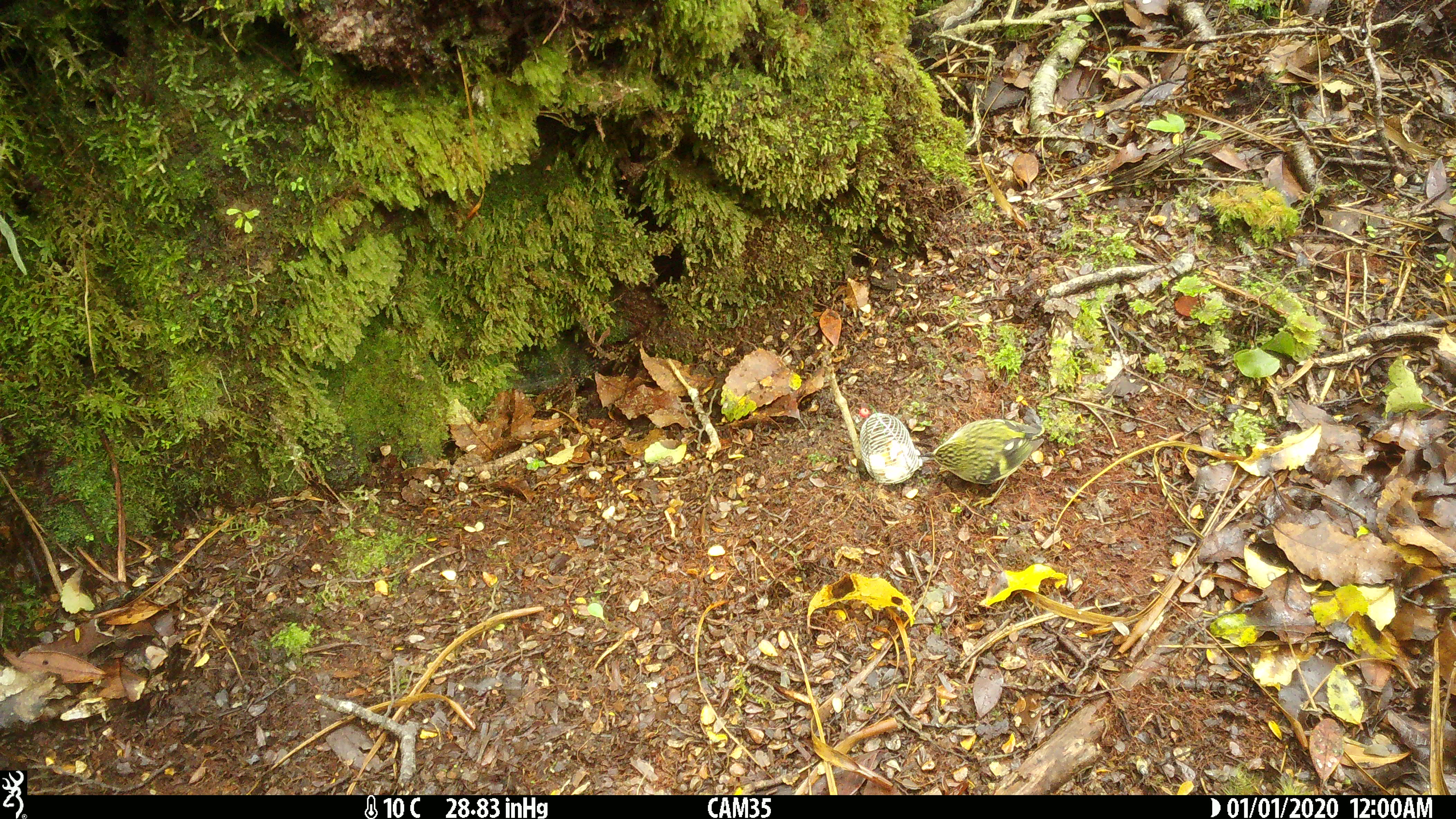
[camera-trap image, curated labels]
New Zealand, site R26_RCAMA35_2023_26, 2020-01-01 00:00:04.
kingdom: Animalia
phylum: Chordata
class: Aves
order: Passeriformes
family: Acanthisittidae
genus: Acanthisitta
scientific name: Acanthisitta chloris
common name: rifleman